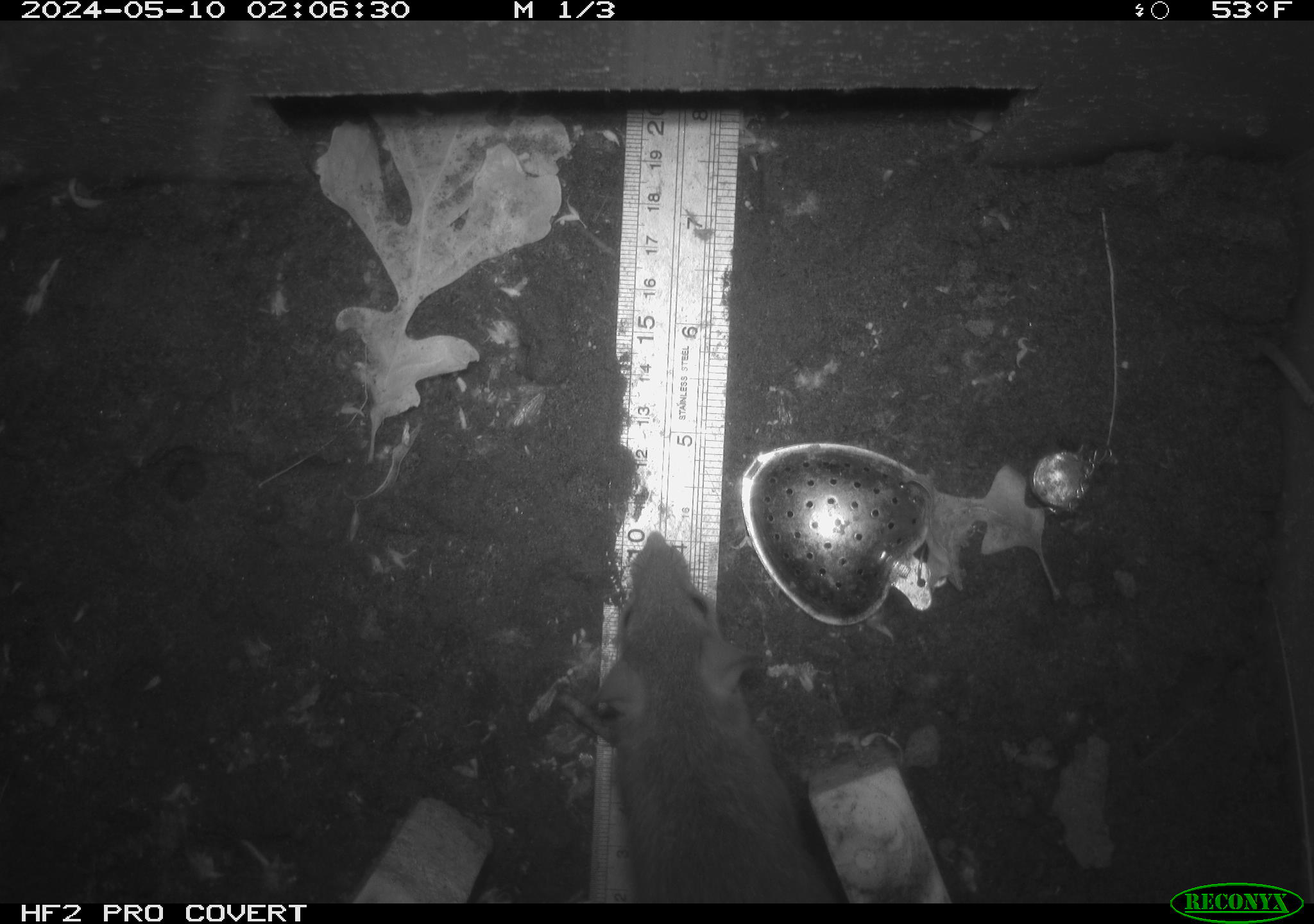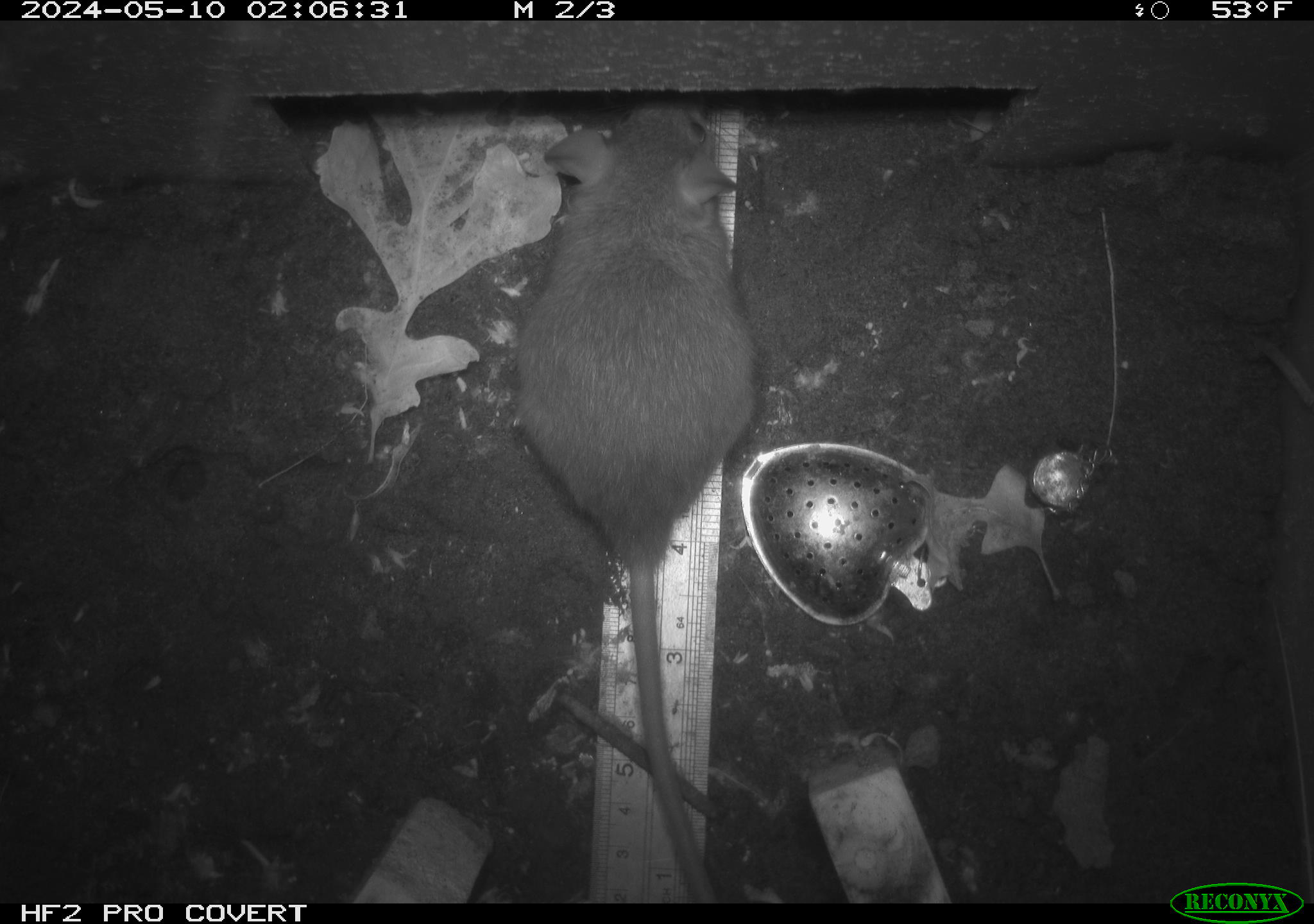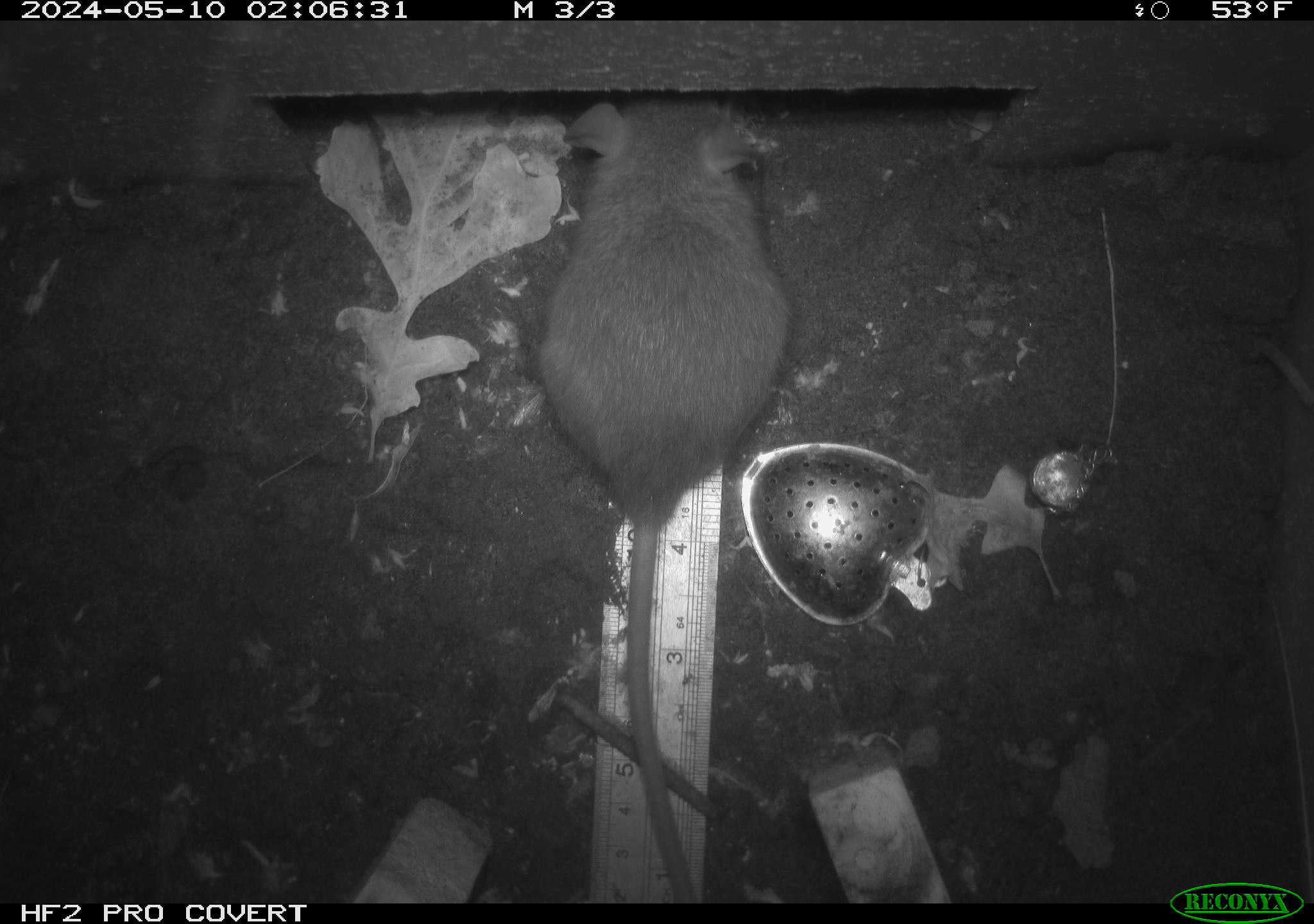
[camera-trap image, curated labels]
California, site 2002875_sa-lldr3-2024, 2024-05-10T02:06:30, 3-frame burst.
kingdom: Animalia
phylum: Chordata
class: Mammalia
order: Rodentia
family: Muridae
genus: Rattus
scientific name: Rattus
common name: rat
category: rattus species